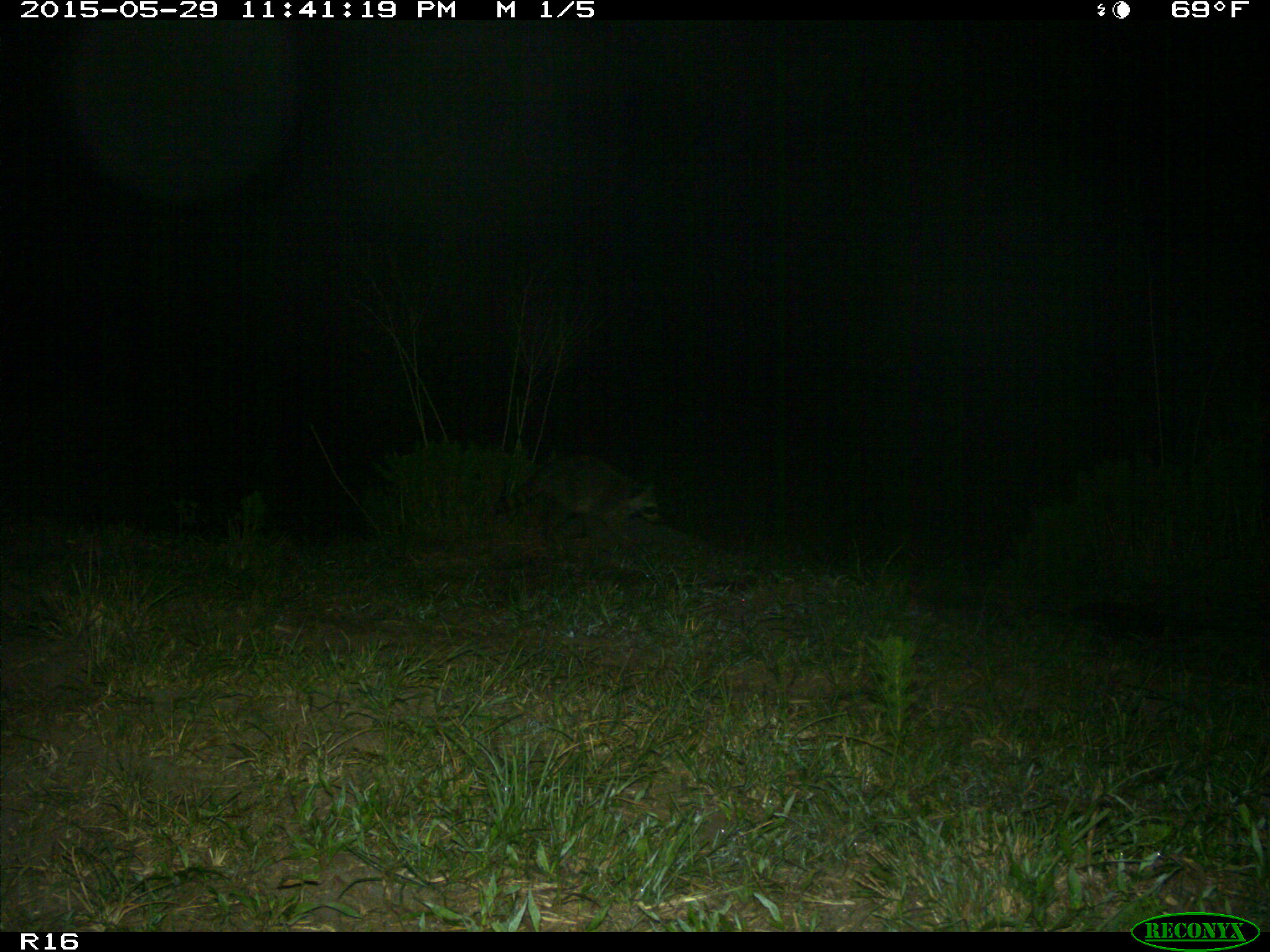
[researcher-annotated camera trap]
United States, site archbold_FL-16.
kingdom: Animalia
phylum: Chordata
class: Mammalia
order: Carnivora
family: Procyonidae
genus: Procyon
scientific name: Procyon lotor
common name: common raccoon